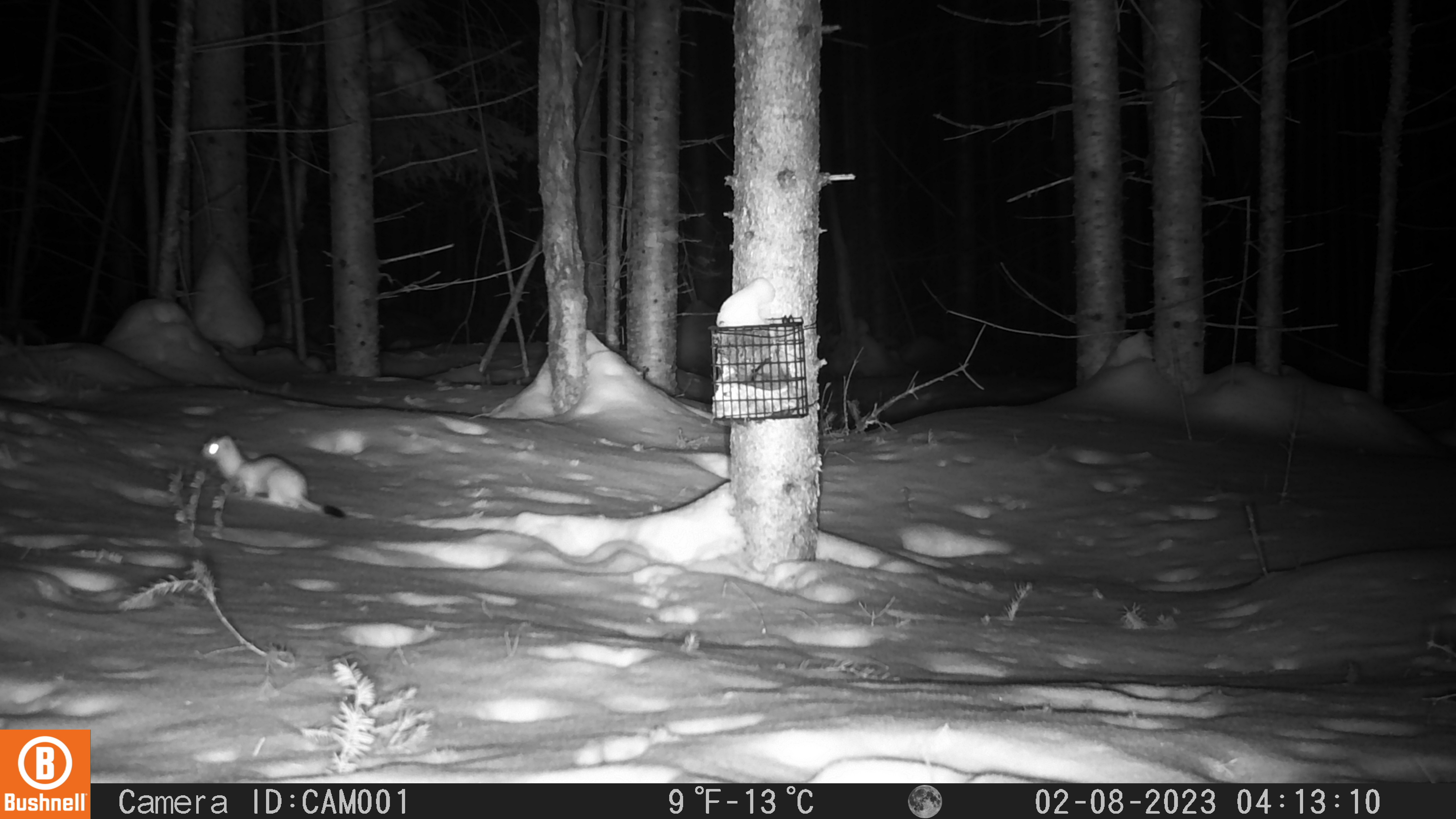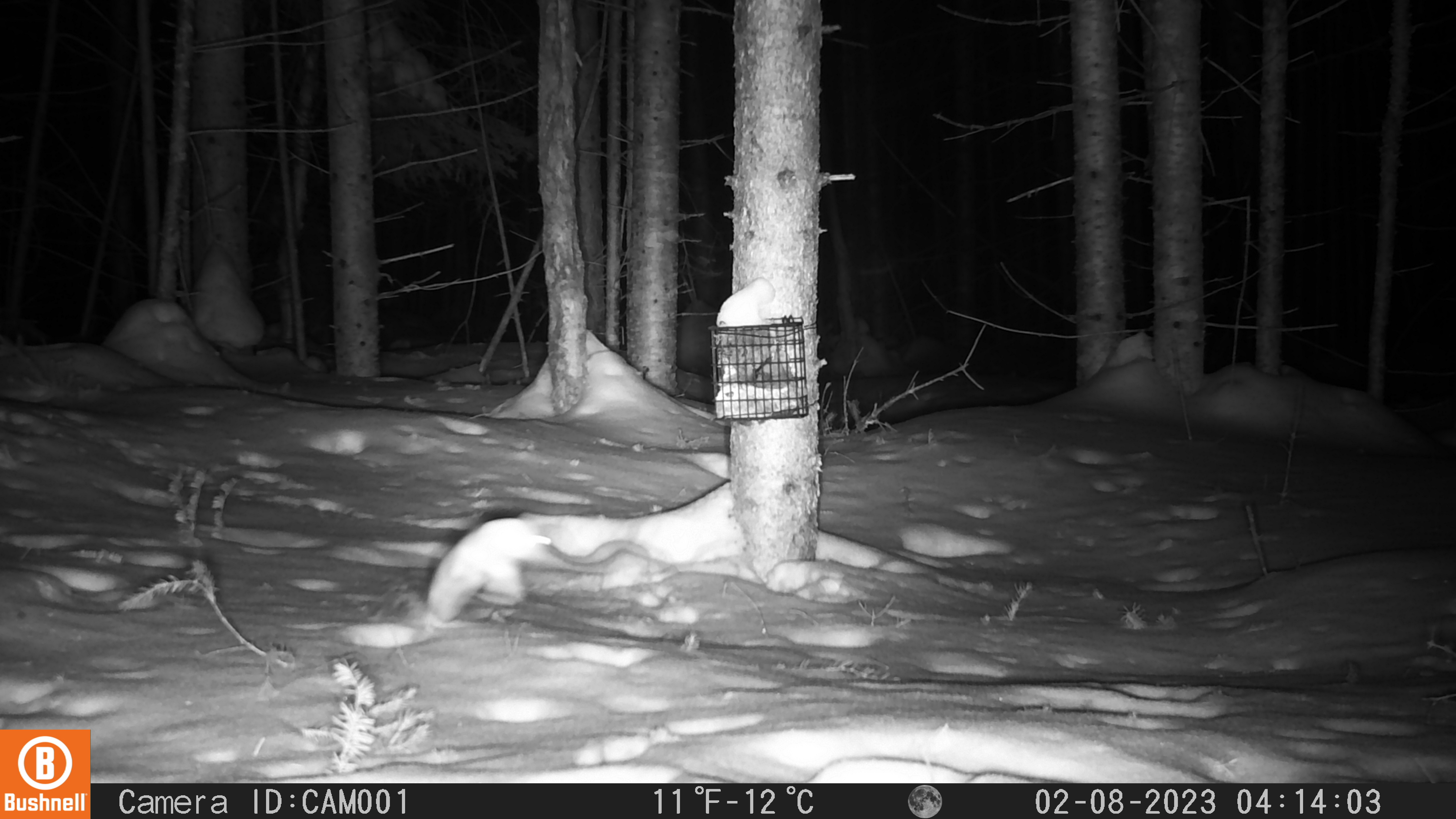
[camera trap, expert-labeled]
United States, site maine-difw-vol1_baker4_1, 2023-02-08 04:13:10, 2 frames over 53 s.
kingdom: Animalia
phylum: Chordata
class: Mammalia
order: Carnivora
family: Mustelidae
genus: Mustela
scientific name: Mustela richardsonii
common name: short-tailed weasel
Short-tailed weasel (Mustela richardsonii).